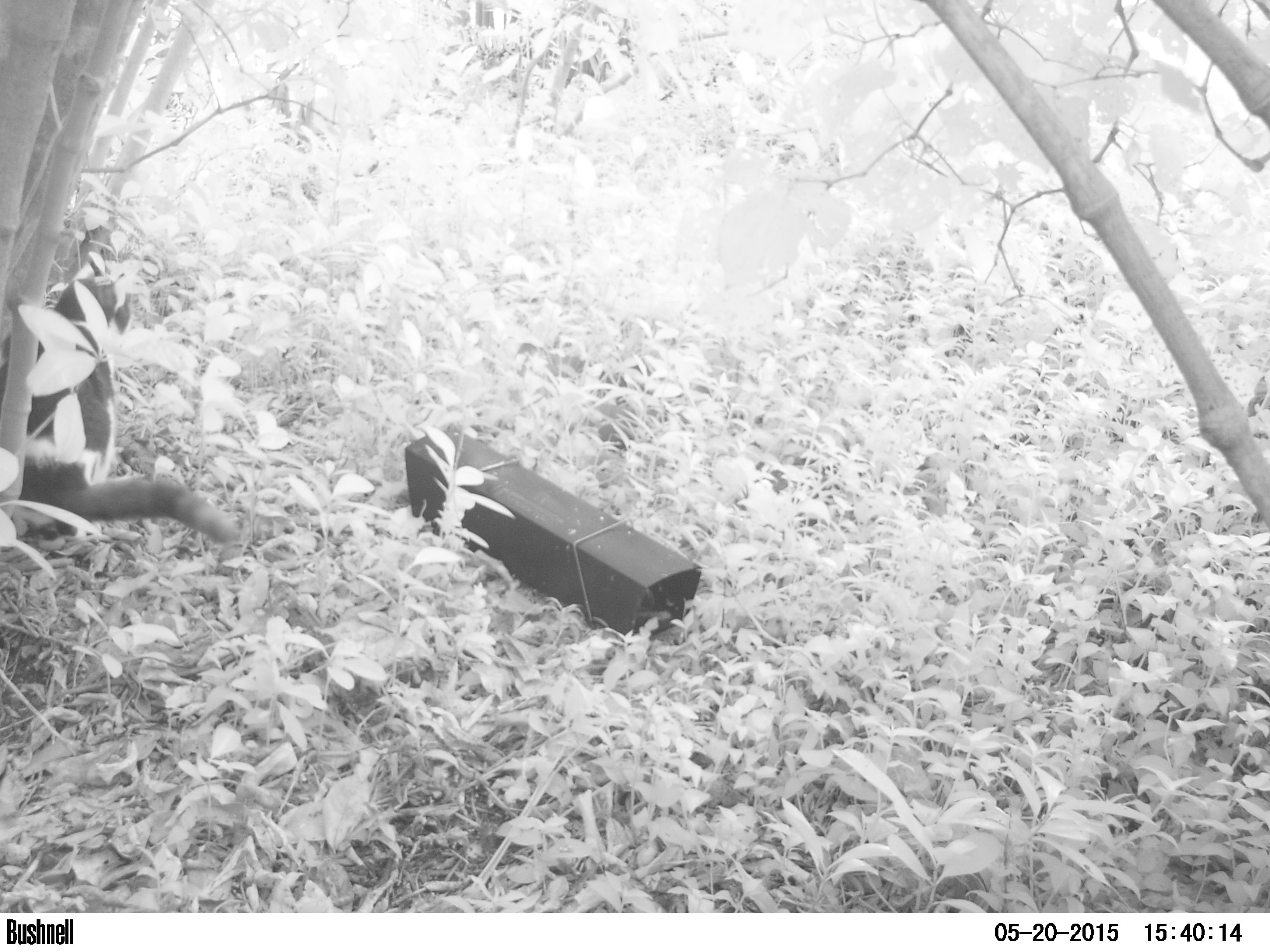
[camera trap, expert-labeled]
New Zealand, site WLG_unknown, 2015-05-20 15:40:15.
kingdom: Animalia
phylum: Chordata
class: Mammalia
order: Carnivora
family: Felidae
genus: Felis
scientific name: Felis catus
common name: domestic cat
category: cat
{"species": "cat (domestic cat) (Felis catus)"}